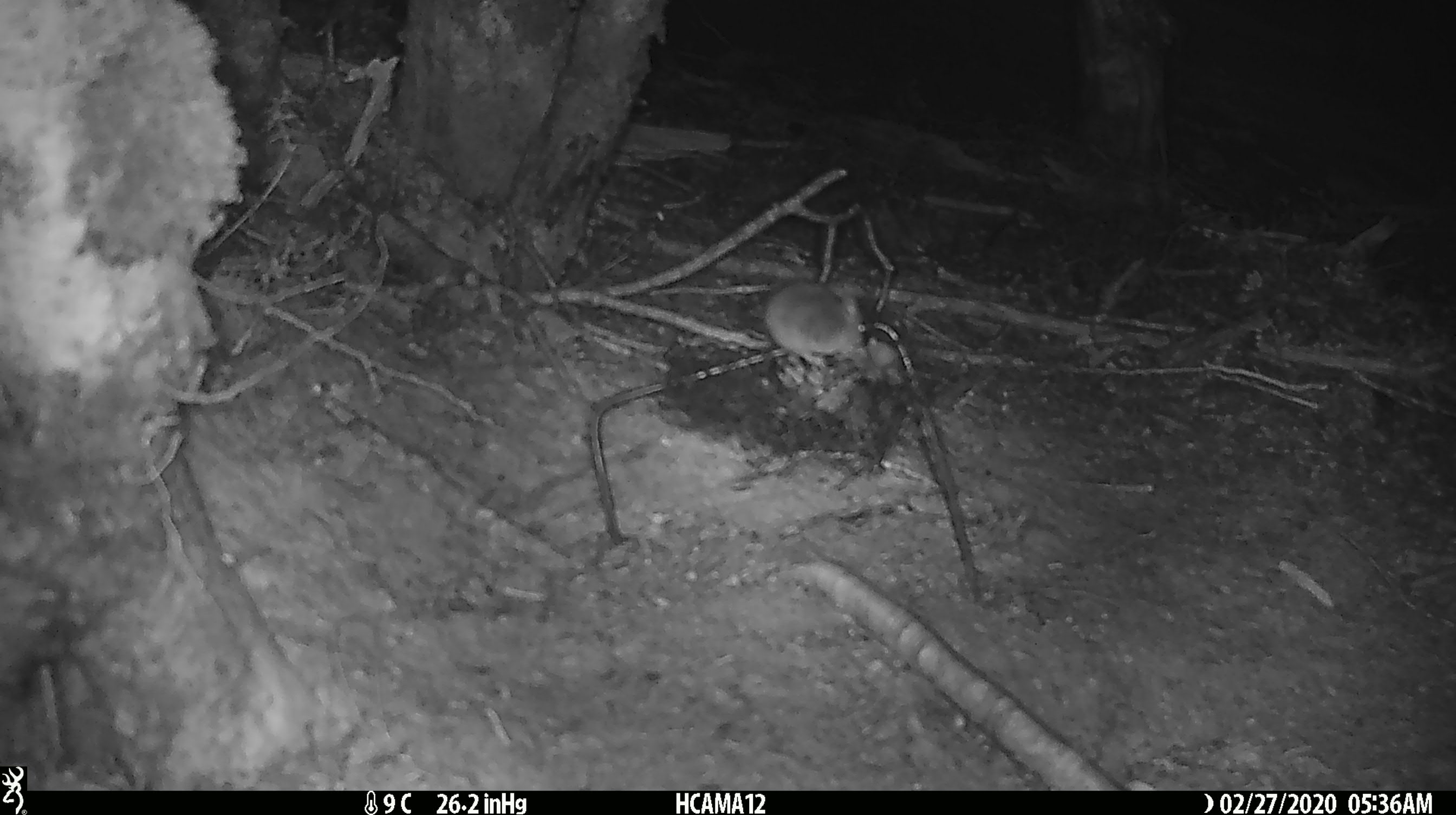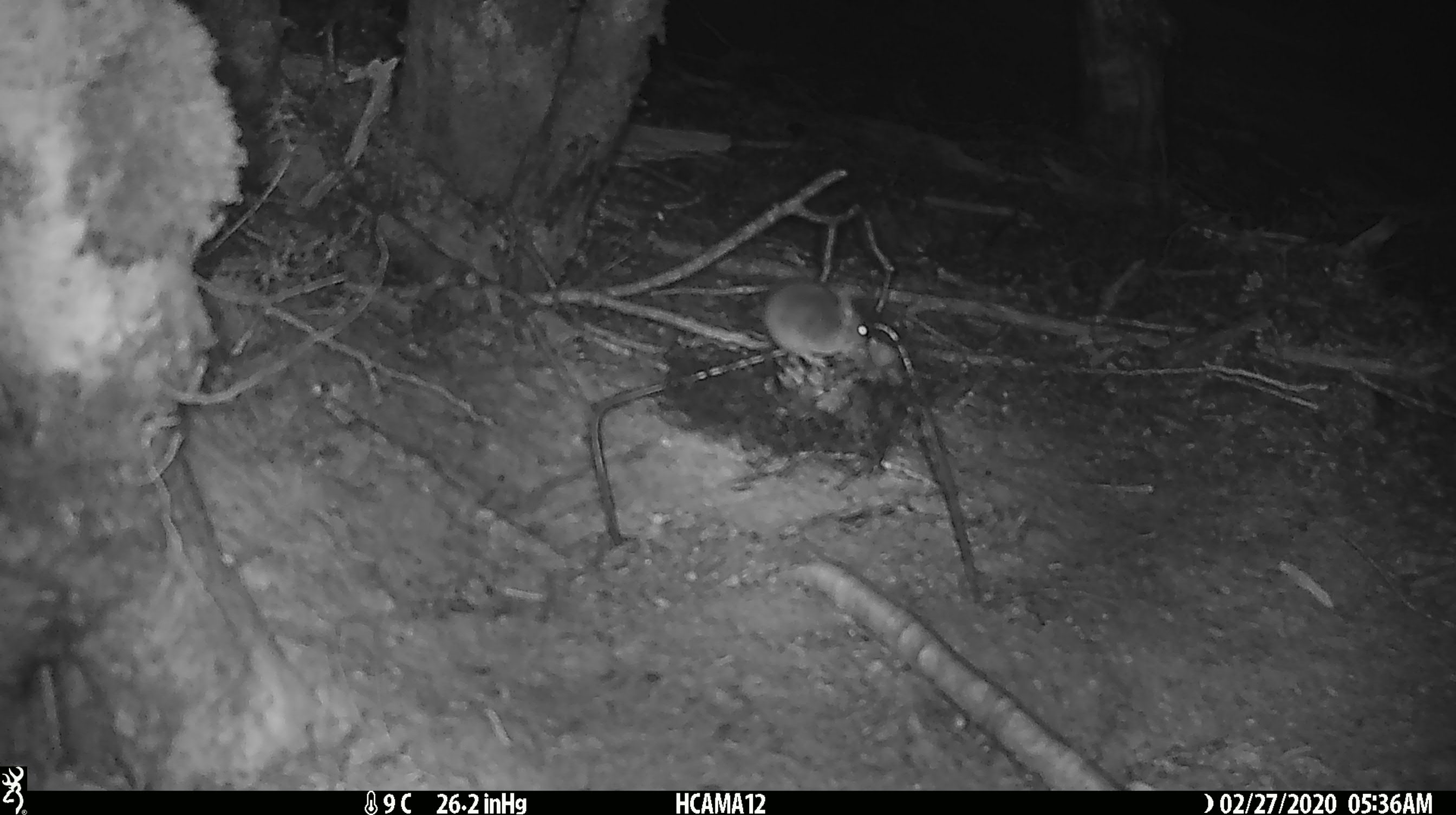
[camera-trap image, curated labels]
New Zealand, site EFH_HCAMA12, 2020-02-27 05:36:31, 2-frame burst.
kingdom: Animalia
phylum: Chordata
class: Mammalia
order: Rodentia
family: Muridae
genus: Mus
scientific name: Mus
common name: mouse